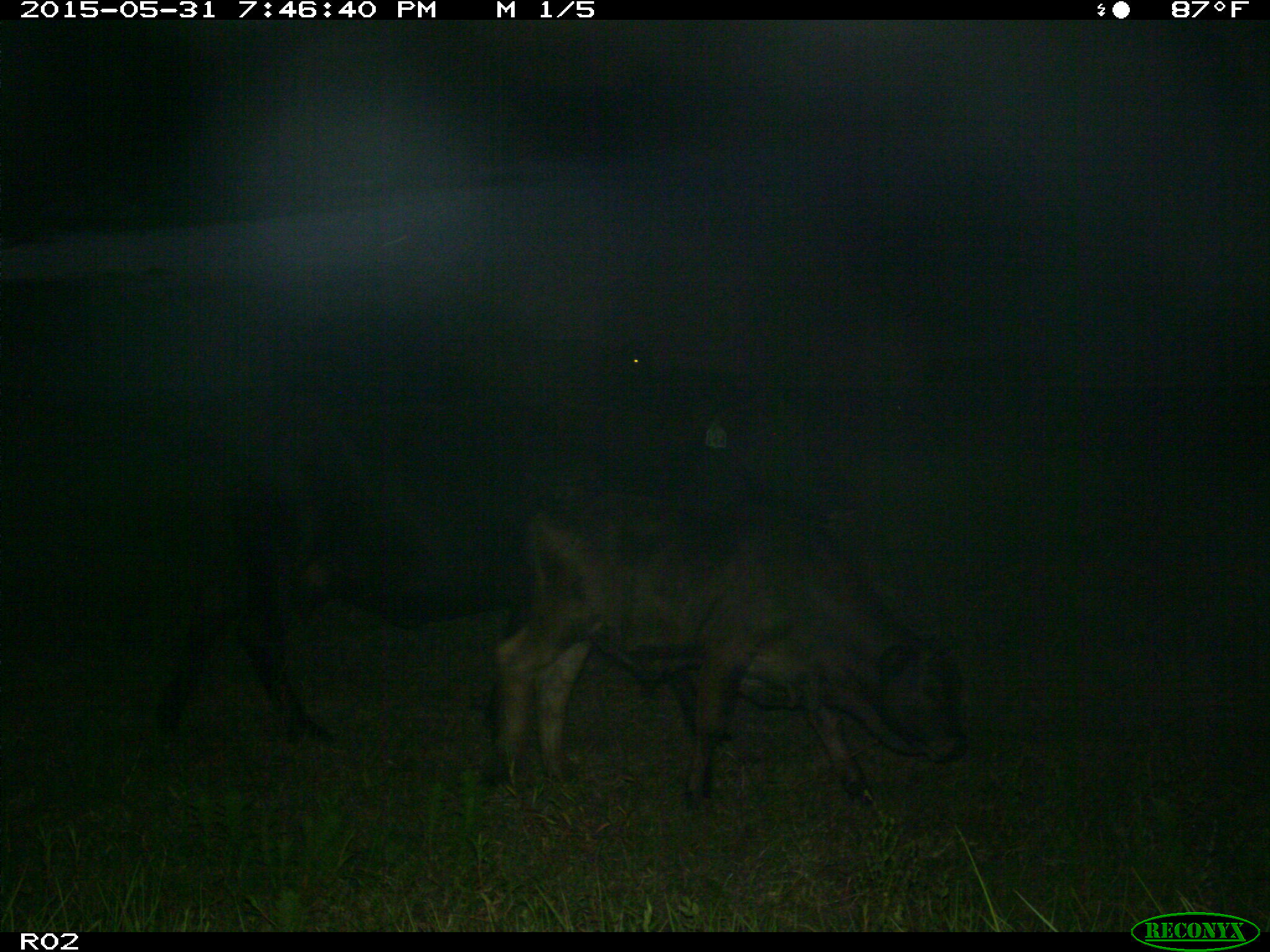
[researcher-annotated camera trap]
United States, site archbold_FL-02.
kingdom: Animalia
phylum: Chordata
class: Mammalia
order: Artiodactyla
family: Bovidae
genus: Bos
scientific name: Bos taurus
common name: domestic cow